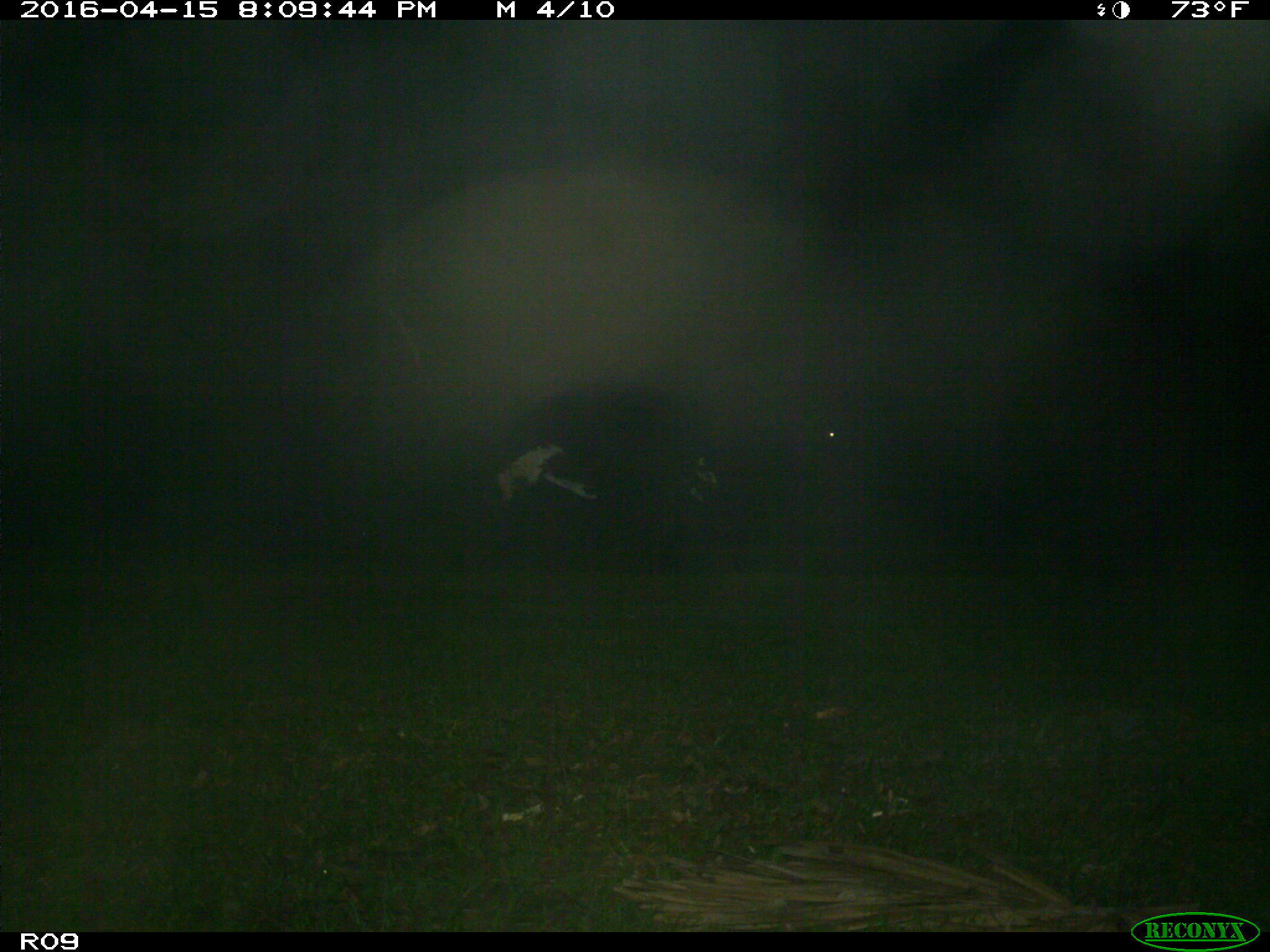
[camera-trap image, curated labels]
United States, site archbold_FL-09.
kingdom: Animalia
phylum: Chordata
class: Mammalia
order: Artiodactyla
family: Bovidae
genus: Bos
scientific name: Bos taurus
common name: domestic cow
Bos taurus (domestic cow).